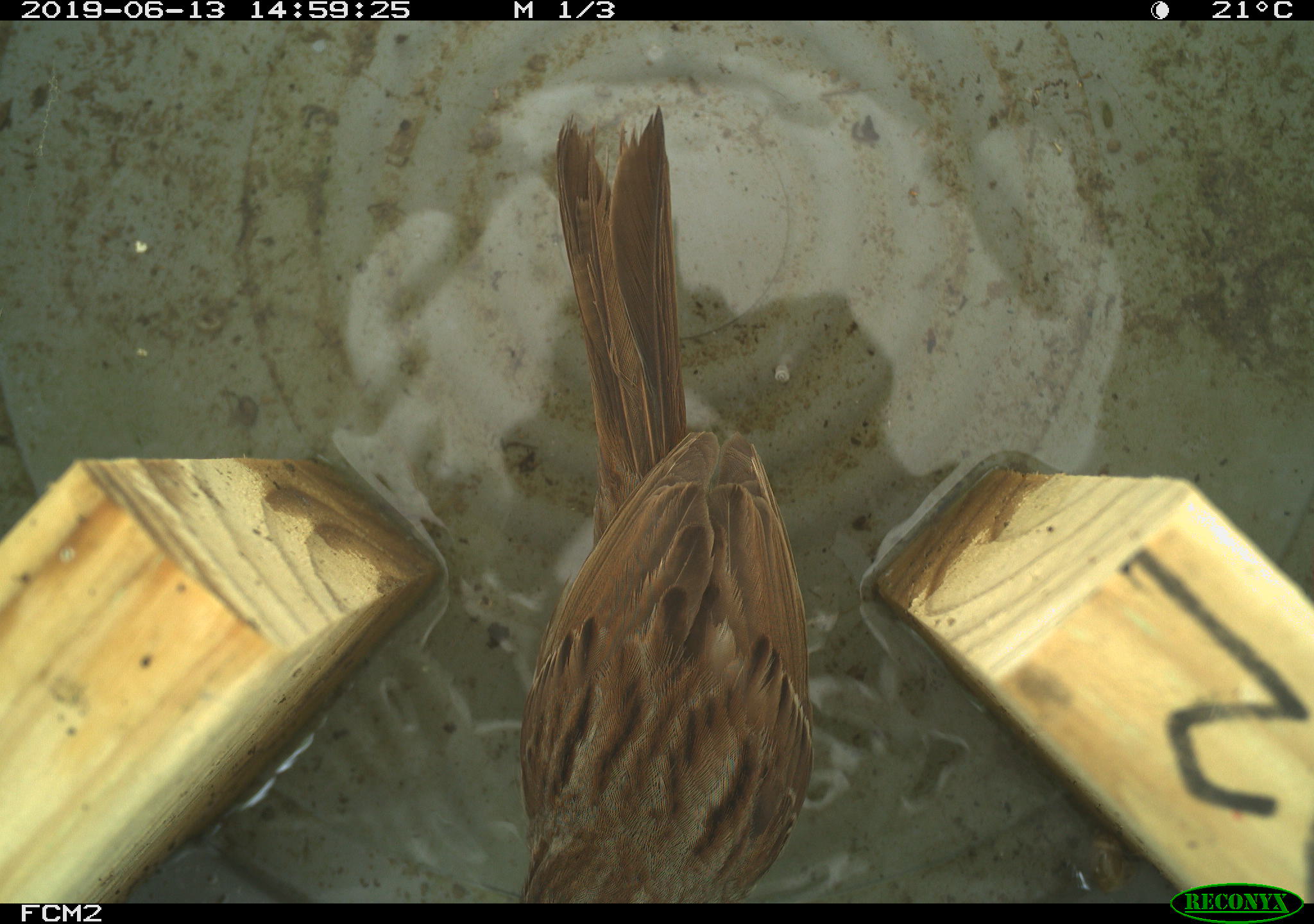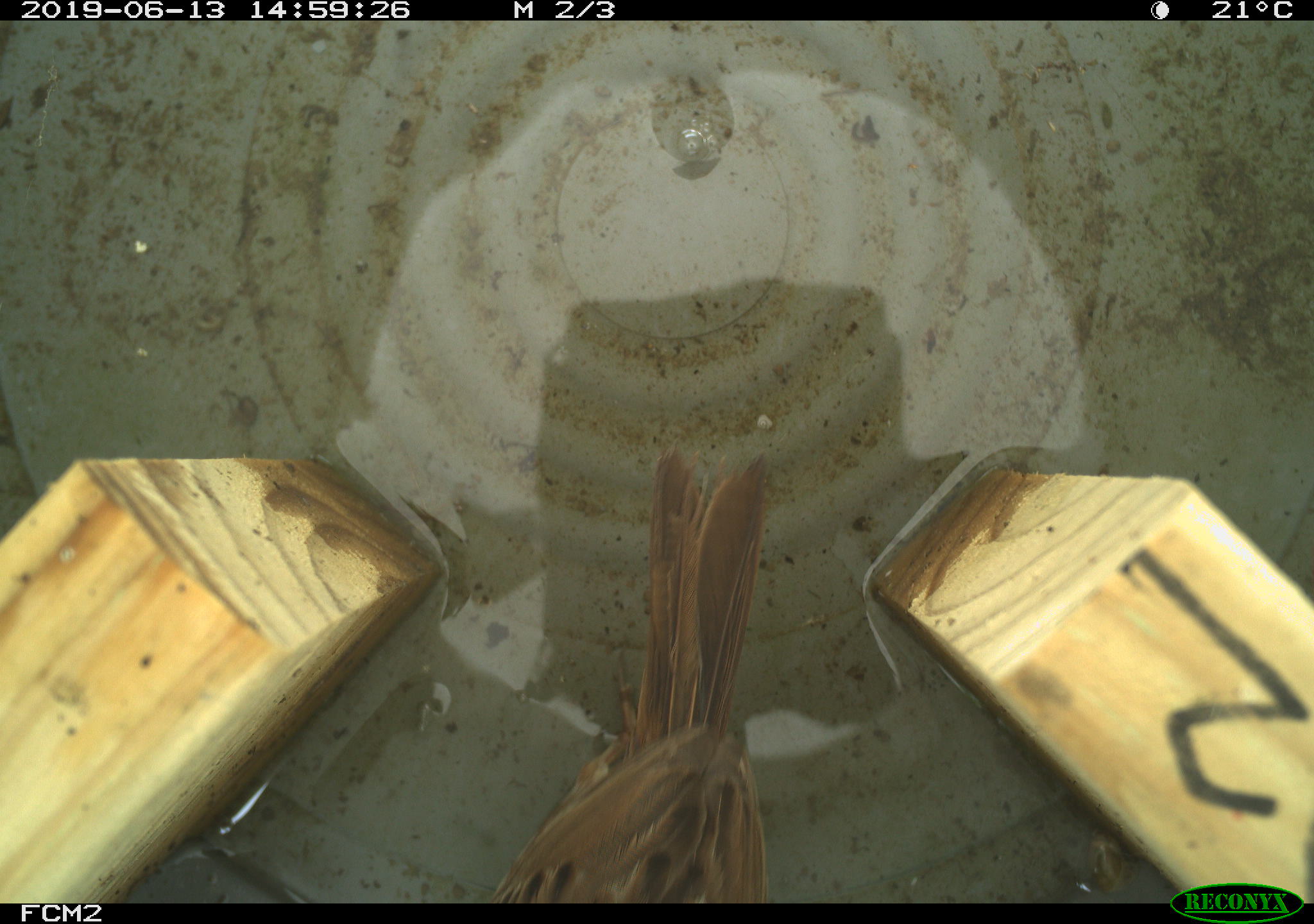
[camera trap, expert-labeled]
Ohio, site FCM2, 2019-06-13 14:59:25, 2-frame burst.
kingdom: Animalia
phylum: Chordata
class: Aves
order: Passeriformes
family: Passerellidae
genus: Melospiza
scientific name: Melospiza melodia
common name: song sparrow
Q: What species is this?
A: Song sparrow (Melospiza melodia).